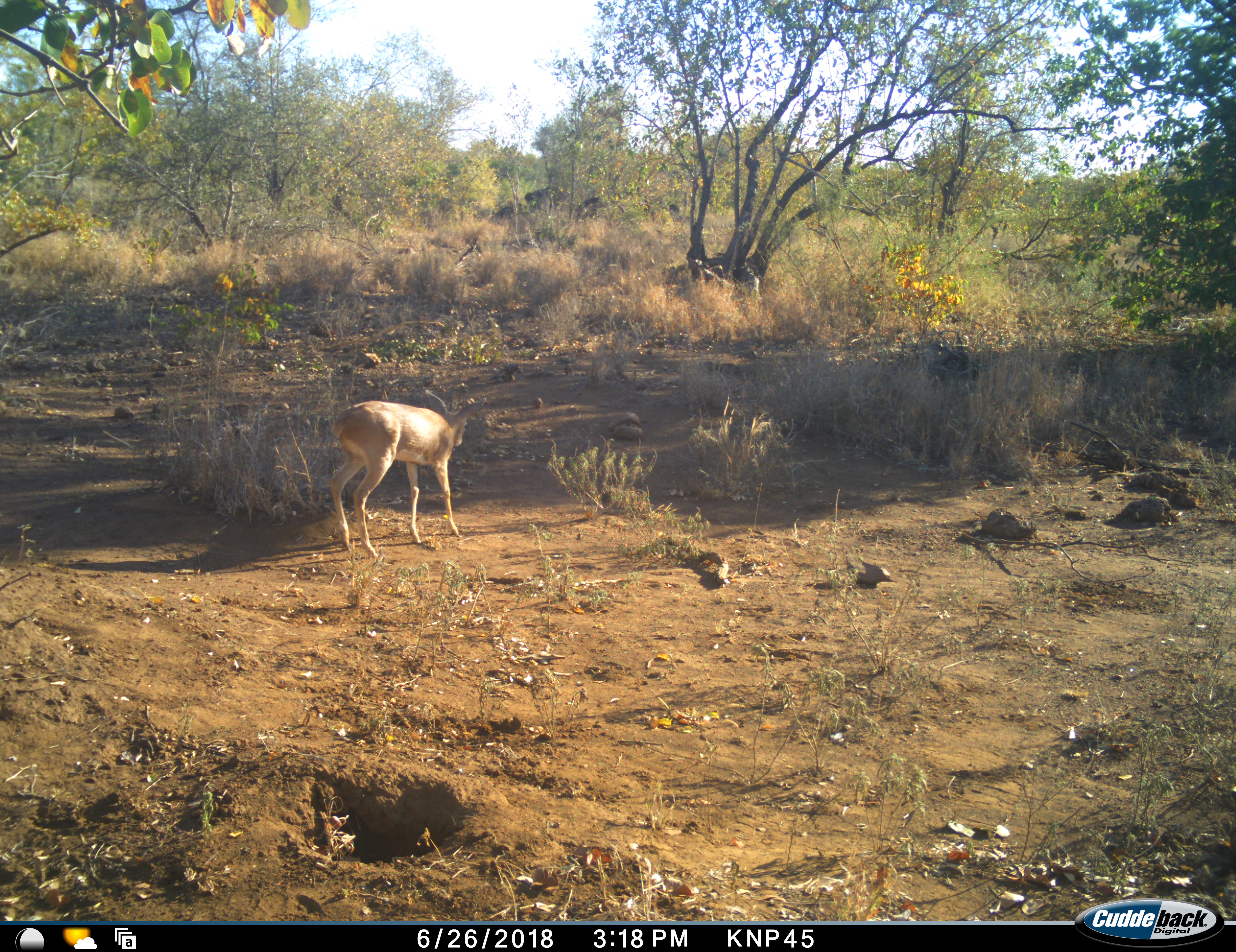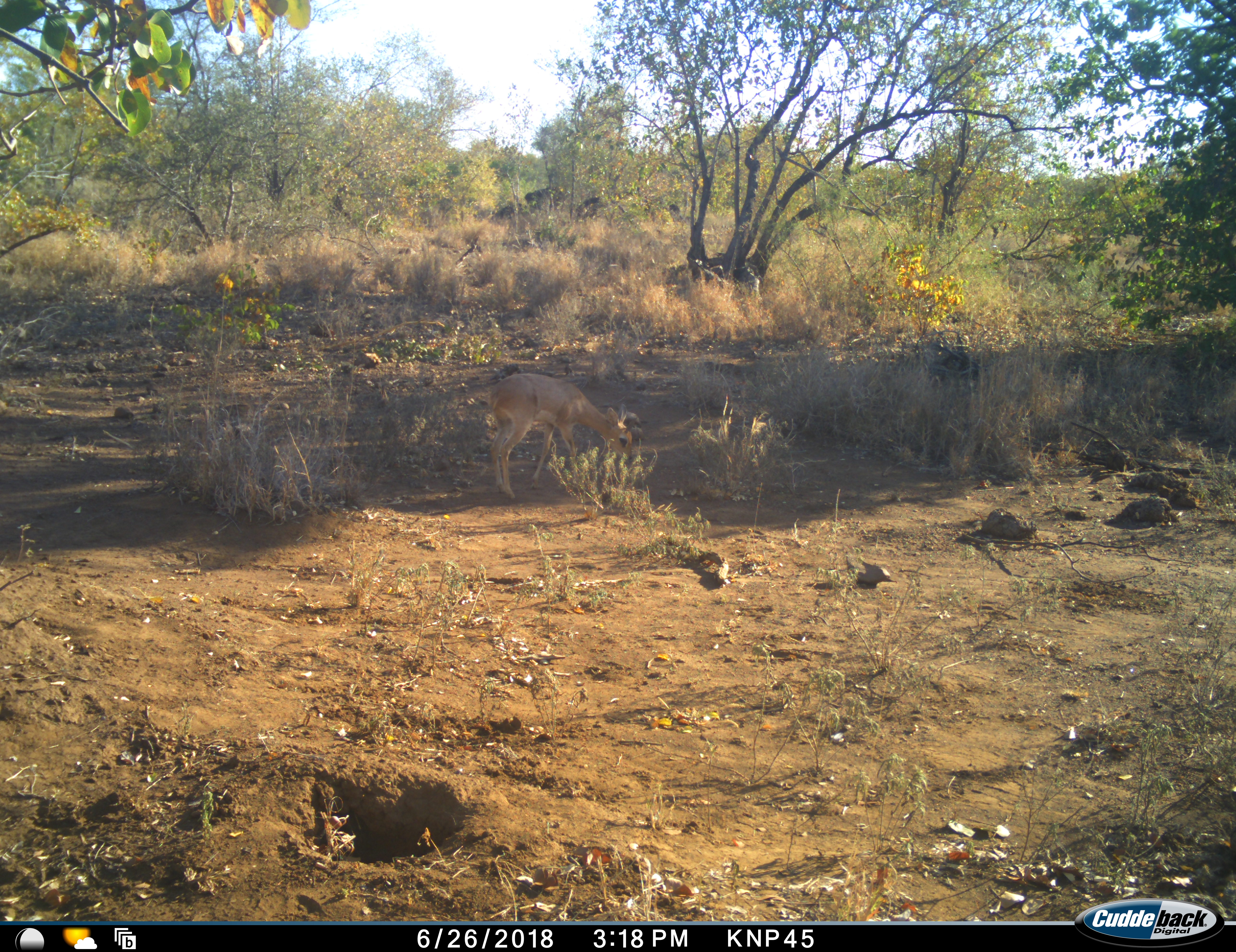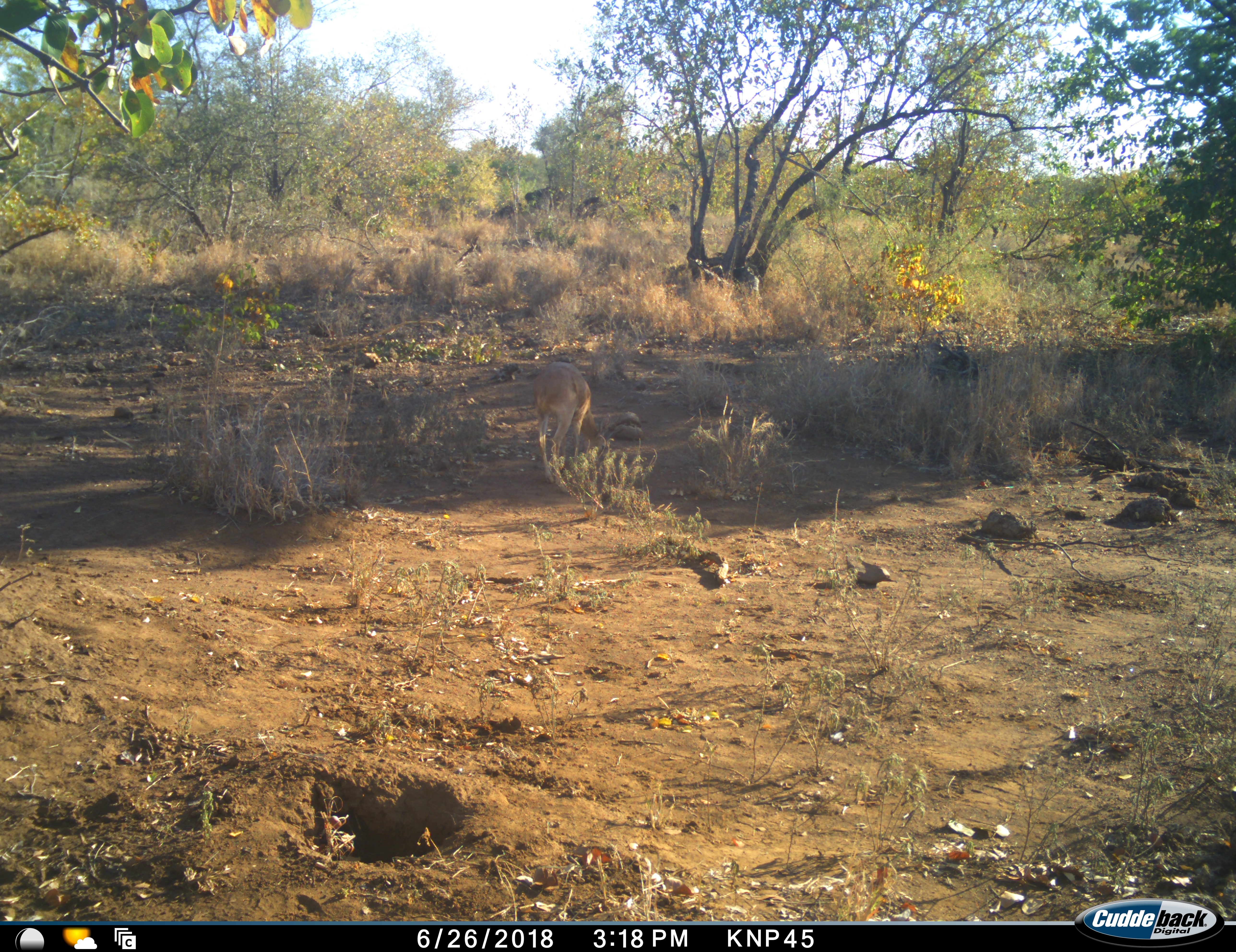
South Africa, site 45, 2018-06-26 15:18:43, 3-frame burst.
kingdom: Animalia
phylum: Chordata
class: Mammalia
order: Artiodactyla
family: Bovidae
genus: Aepyceros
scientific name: Aepyceros melampus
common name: impala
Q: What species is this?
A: Impala (Aepyceros melampus).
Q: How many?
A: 1.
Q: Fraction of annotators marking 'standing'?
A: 50%.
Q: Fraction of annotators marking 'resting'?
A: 0%.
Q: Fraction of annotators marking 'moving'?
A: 25%.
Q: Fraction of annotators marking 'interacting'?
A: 0%.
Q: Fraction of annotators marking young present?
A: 0%.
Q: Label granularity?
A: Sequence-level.